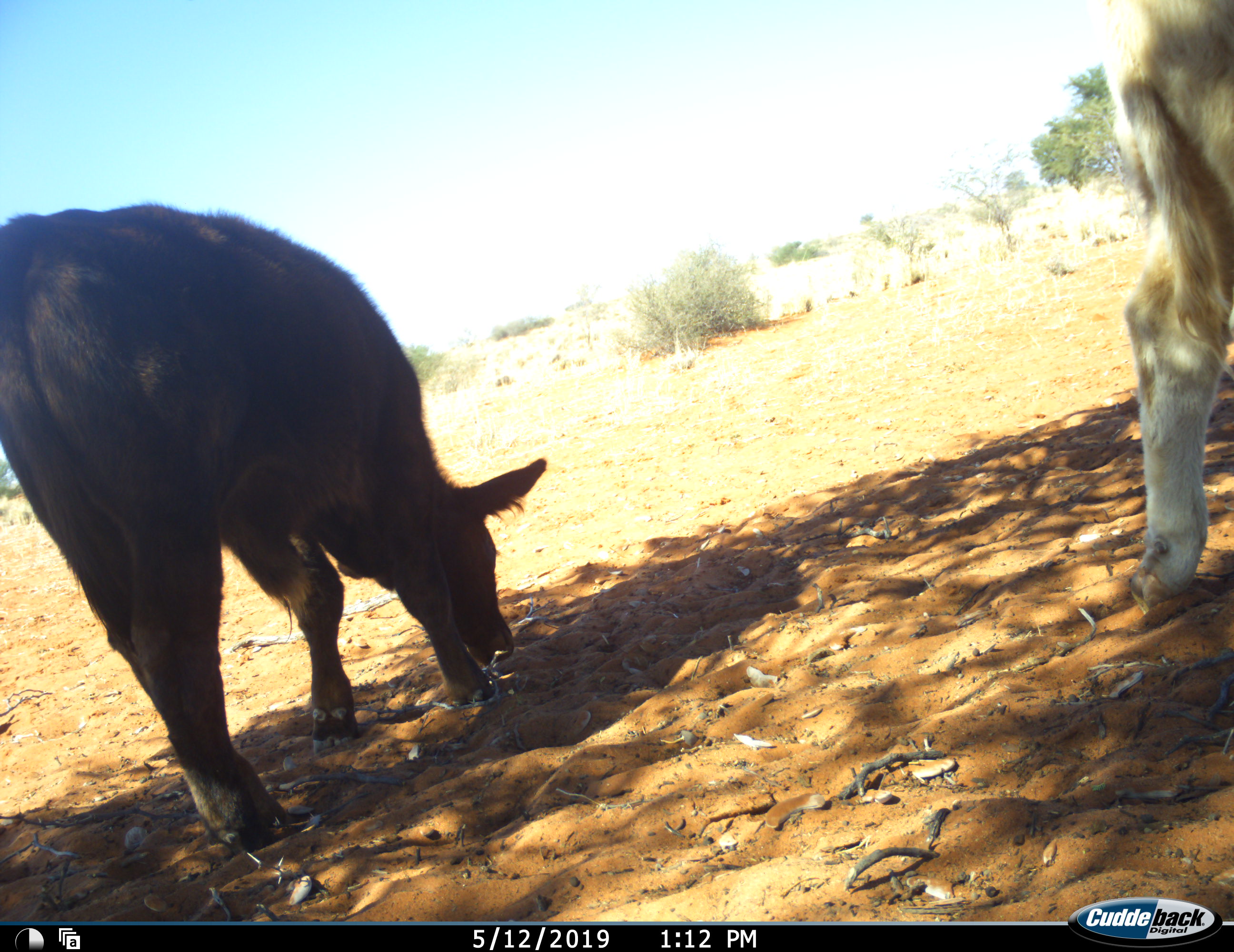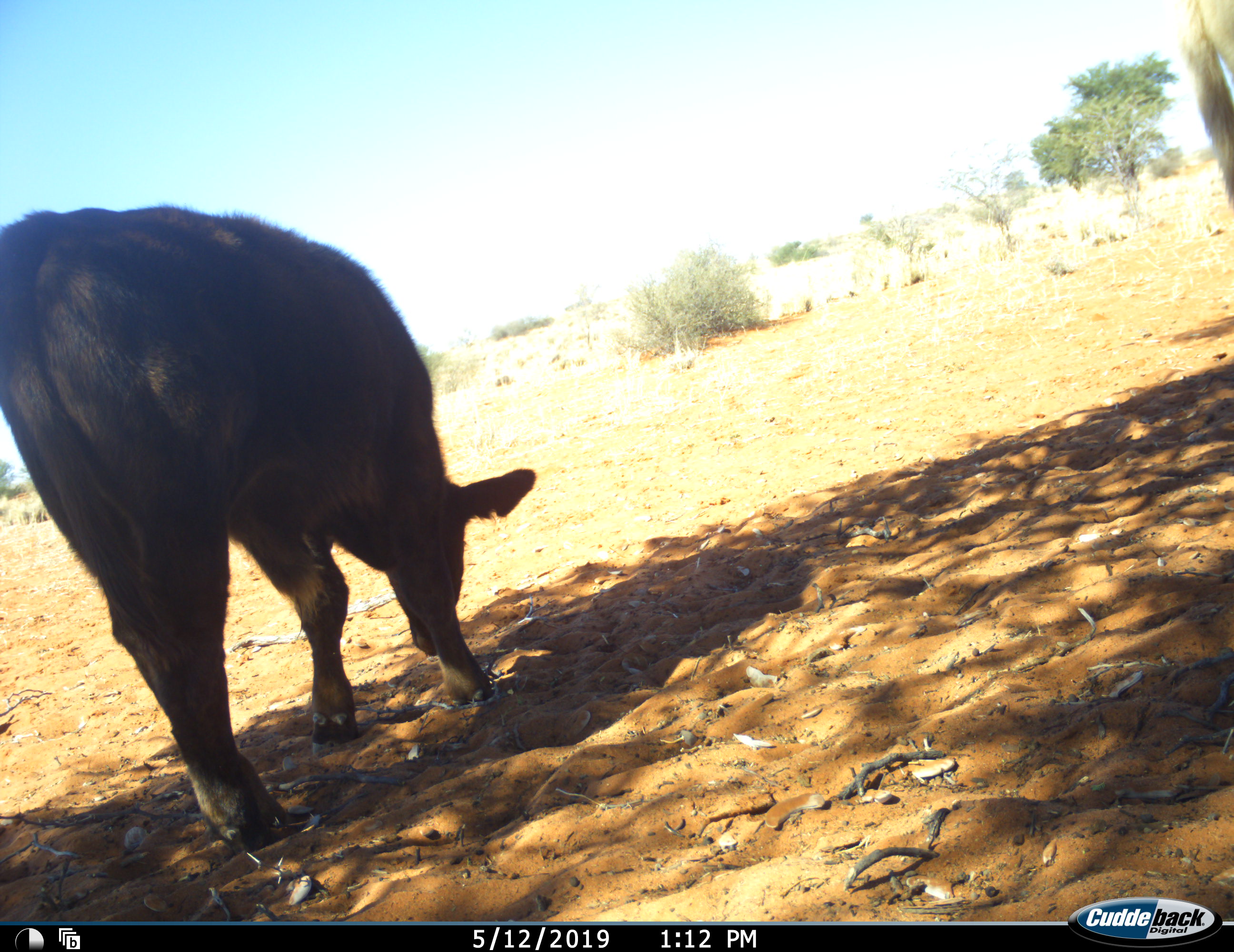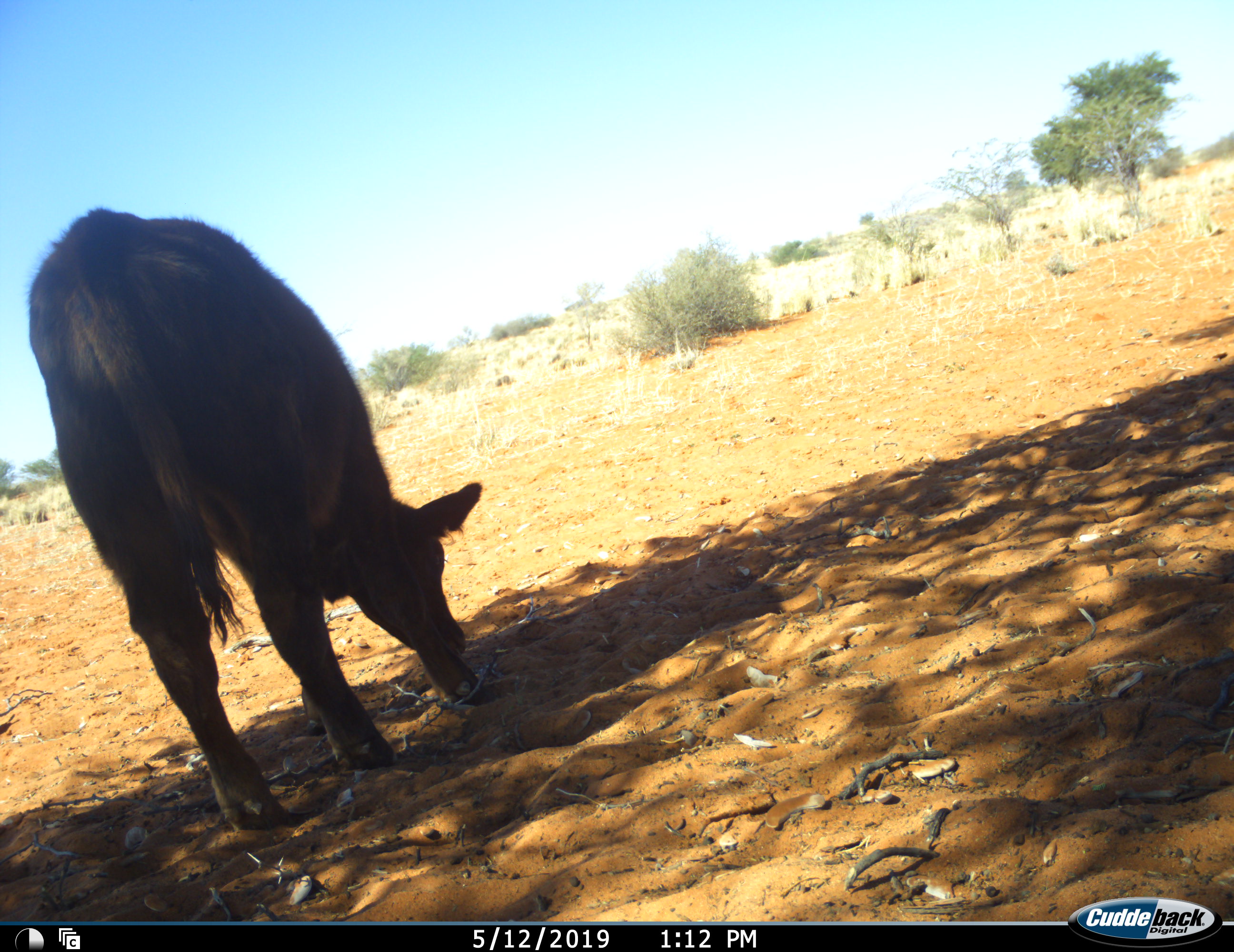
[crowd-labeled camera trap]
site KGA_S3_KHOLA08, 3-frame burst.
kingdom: Animalia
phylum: Chordata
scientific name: Vertebrata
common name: domestic animal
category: domesticanimal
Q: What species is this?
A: Domesticanimal (domestic animal) (Vertebrata).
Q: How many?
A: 2.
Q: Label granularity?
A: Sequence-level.